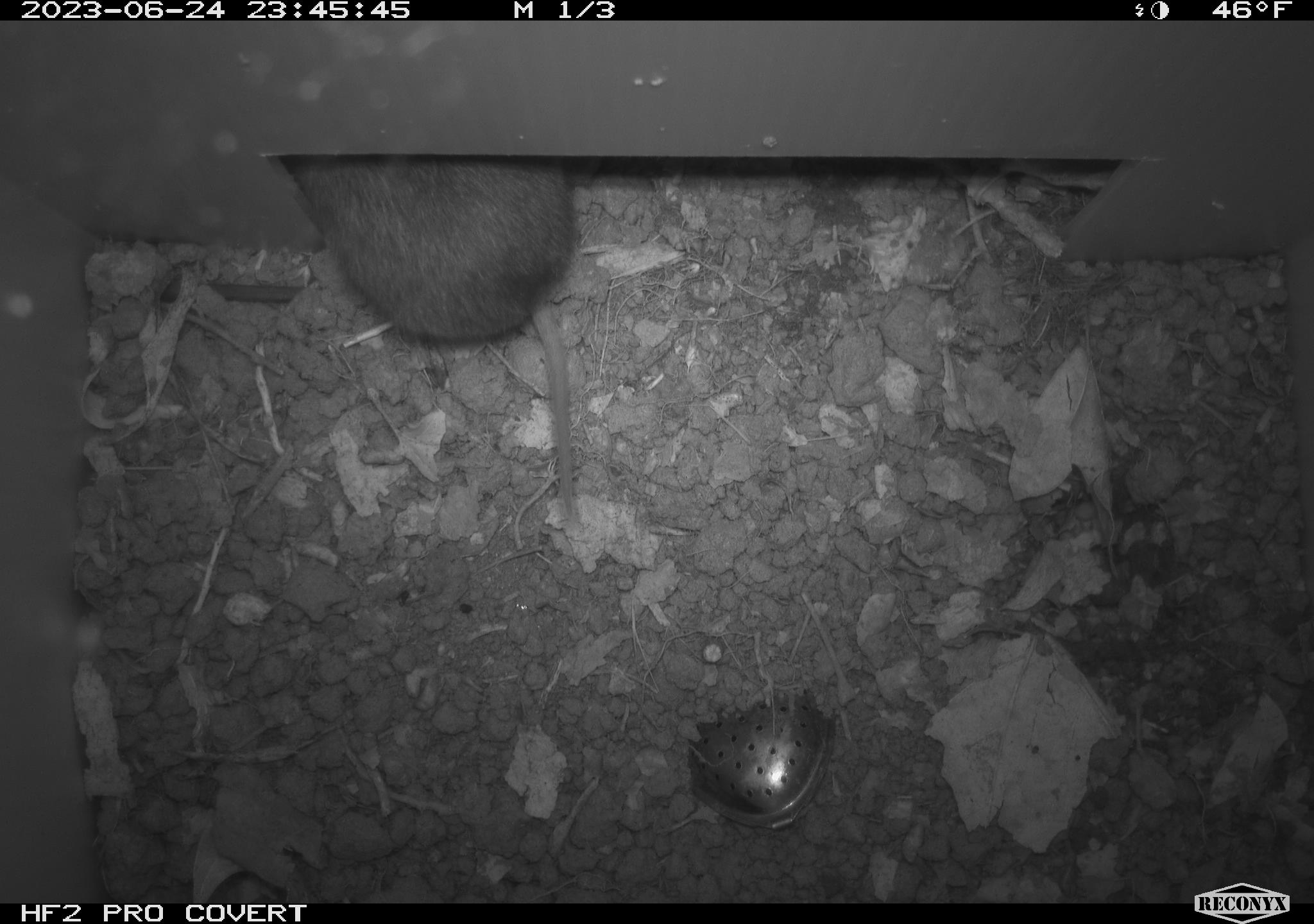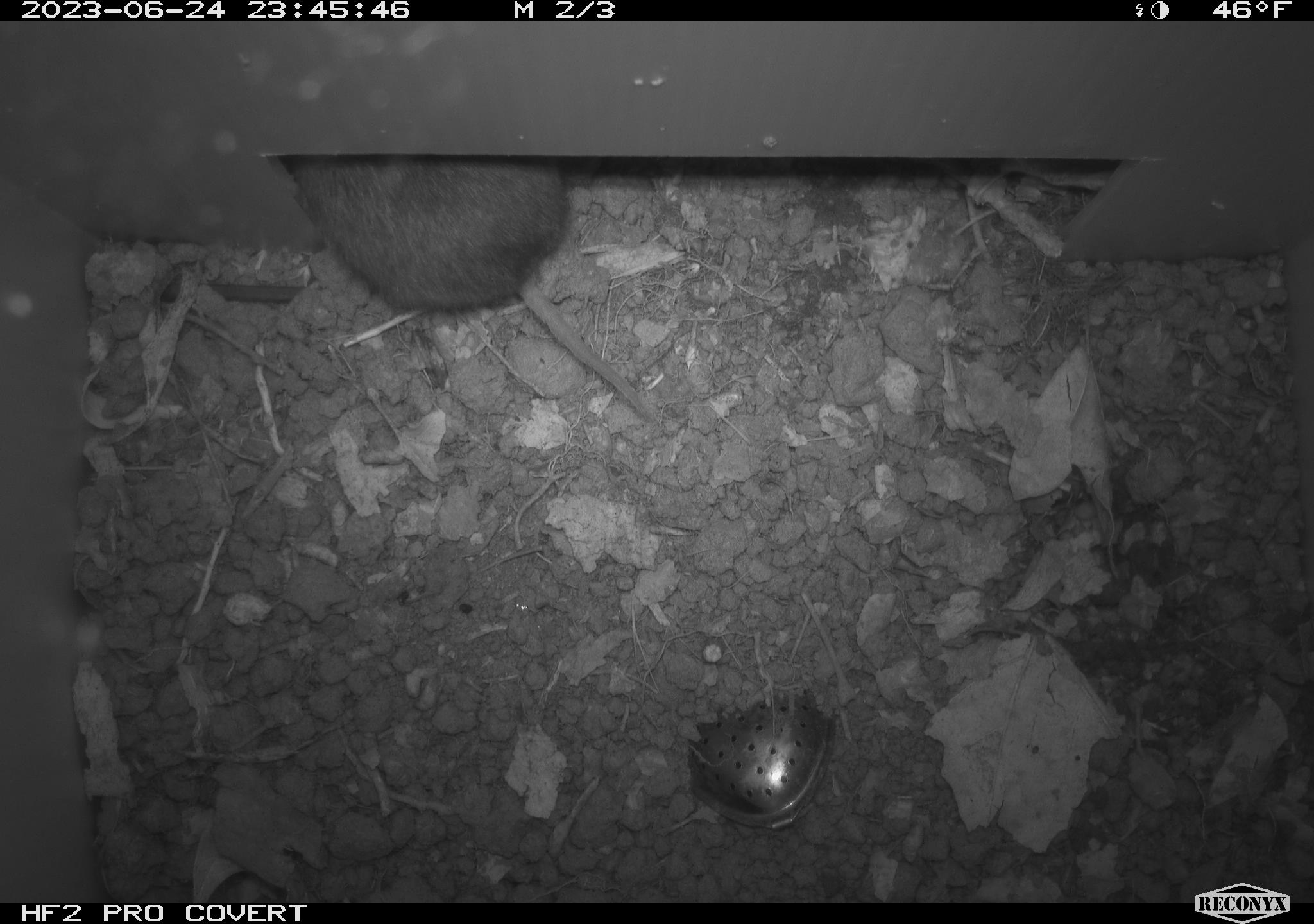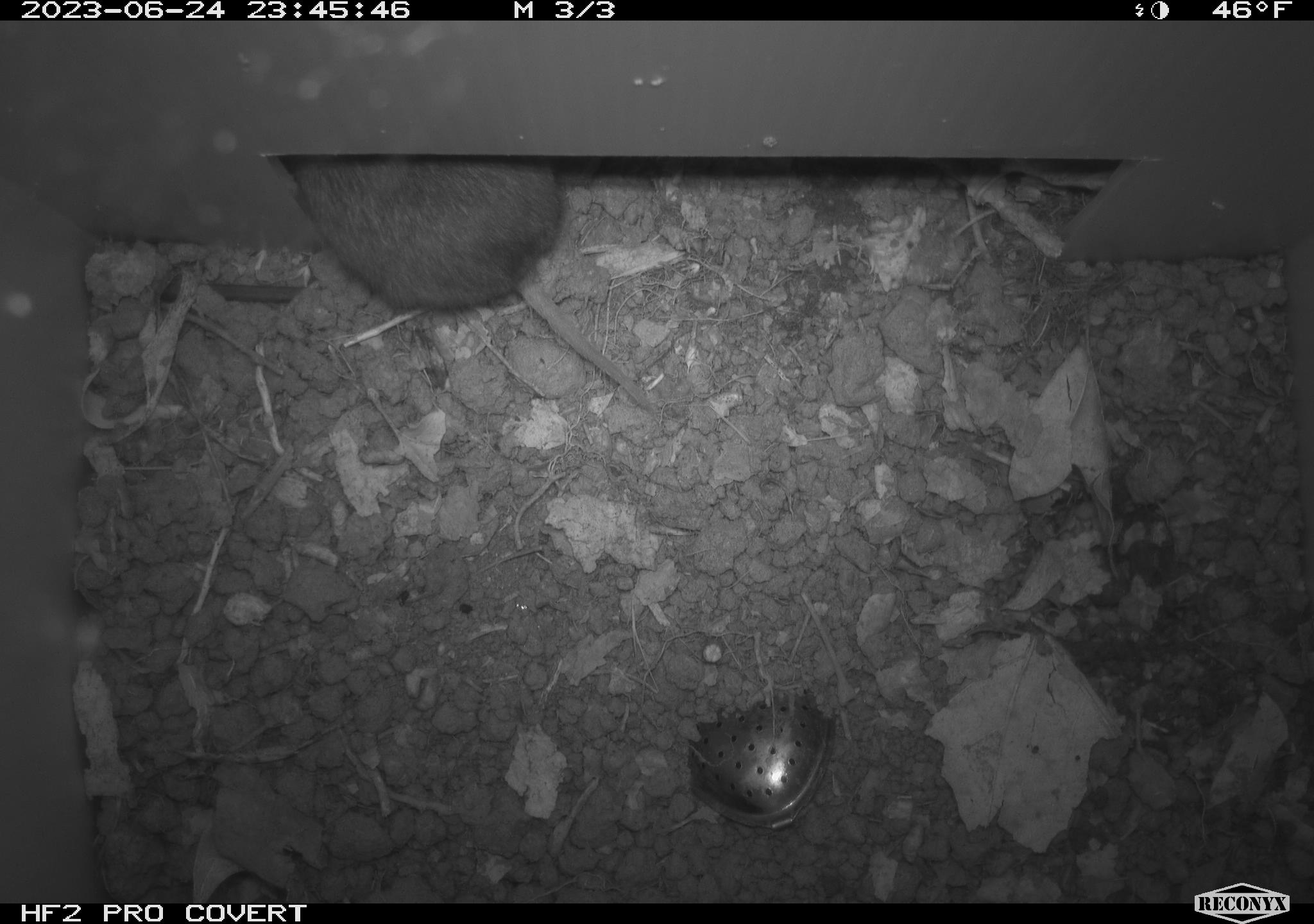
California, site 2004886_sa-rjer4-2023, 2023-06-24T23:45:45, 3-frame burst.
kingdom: Animalia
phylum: Chordata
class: Mammalia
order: Rodentia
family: Cricetidae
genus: Microtus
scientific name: Microtus californicus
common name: california vole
California vole (Microtus californicus).